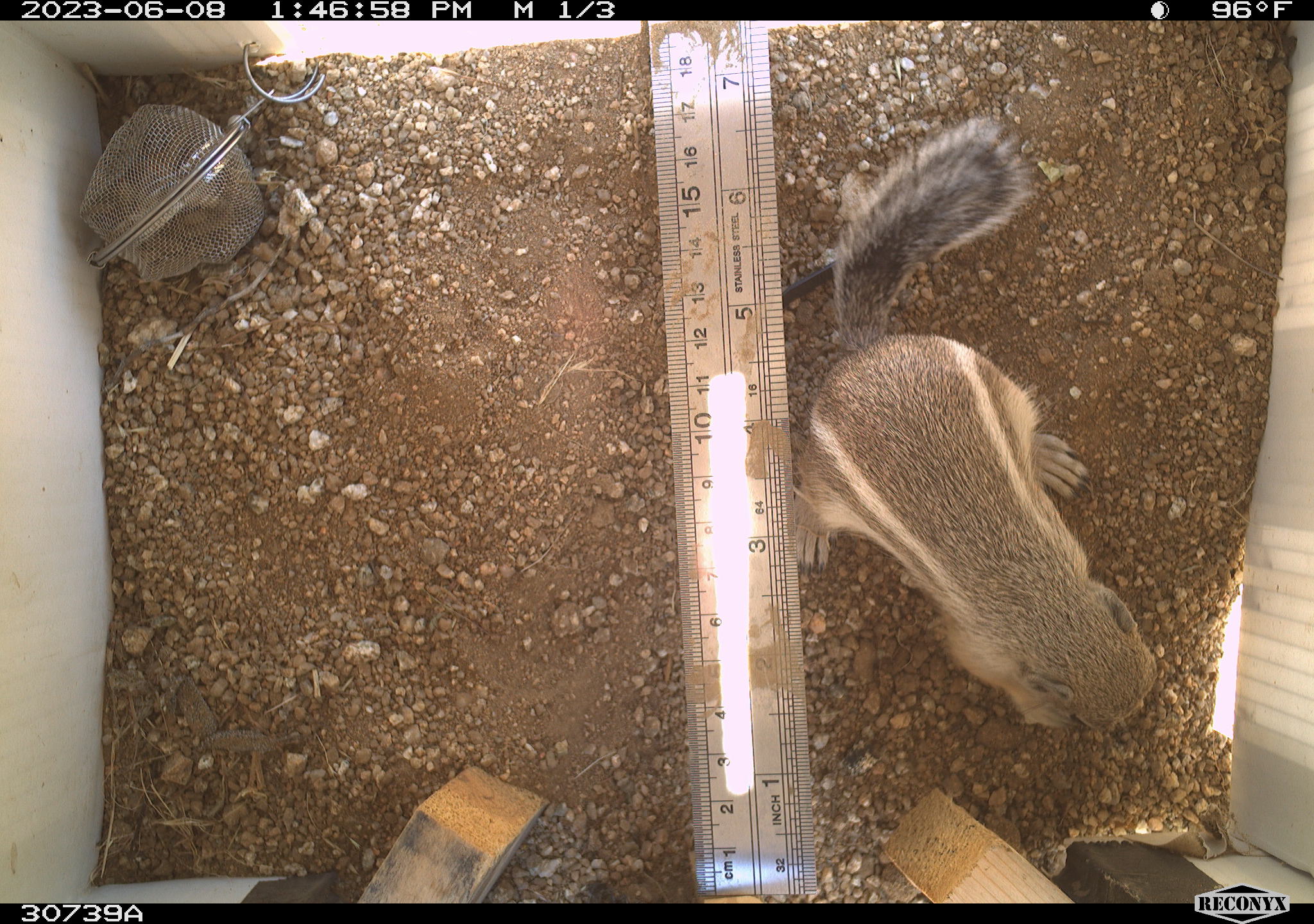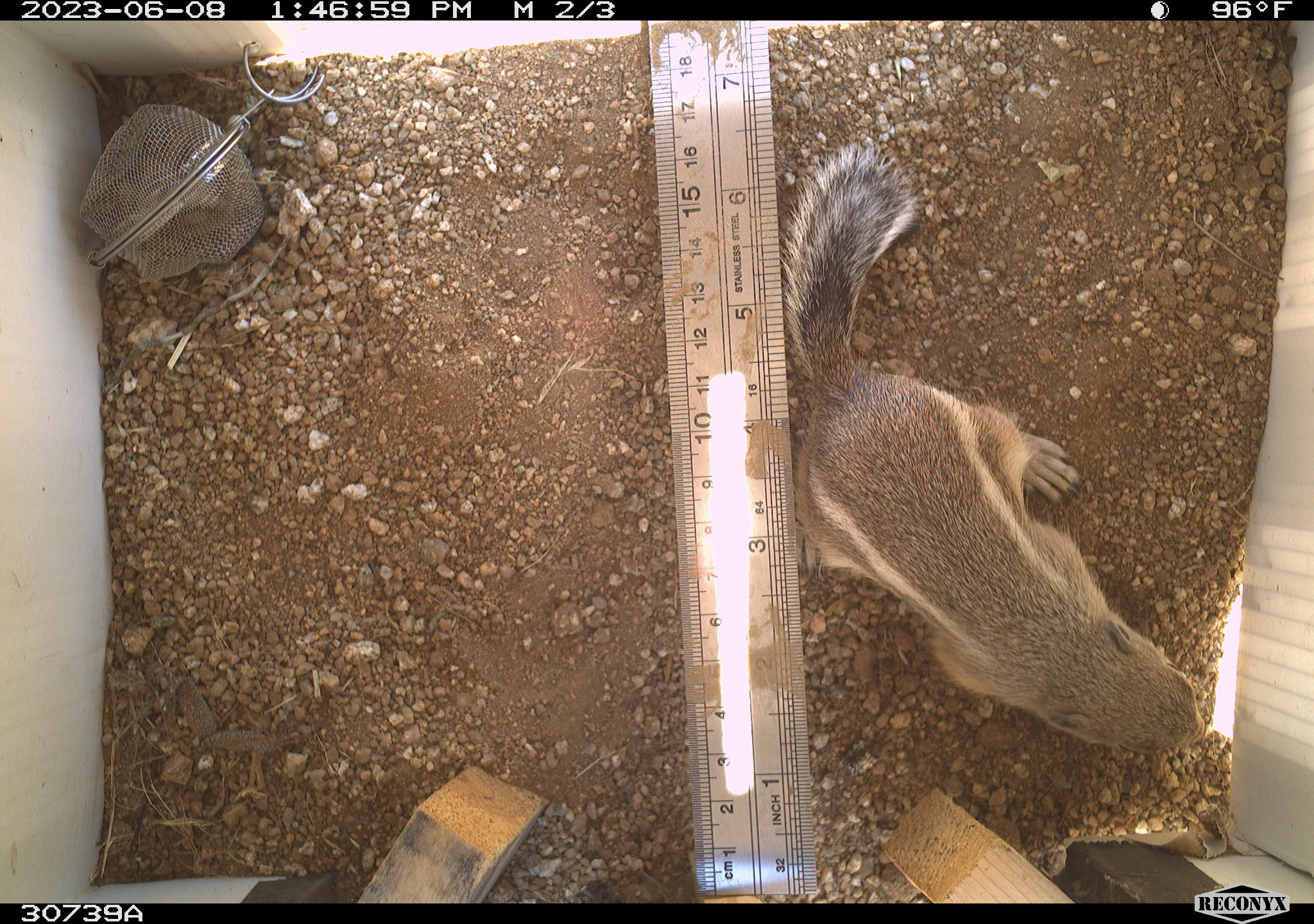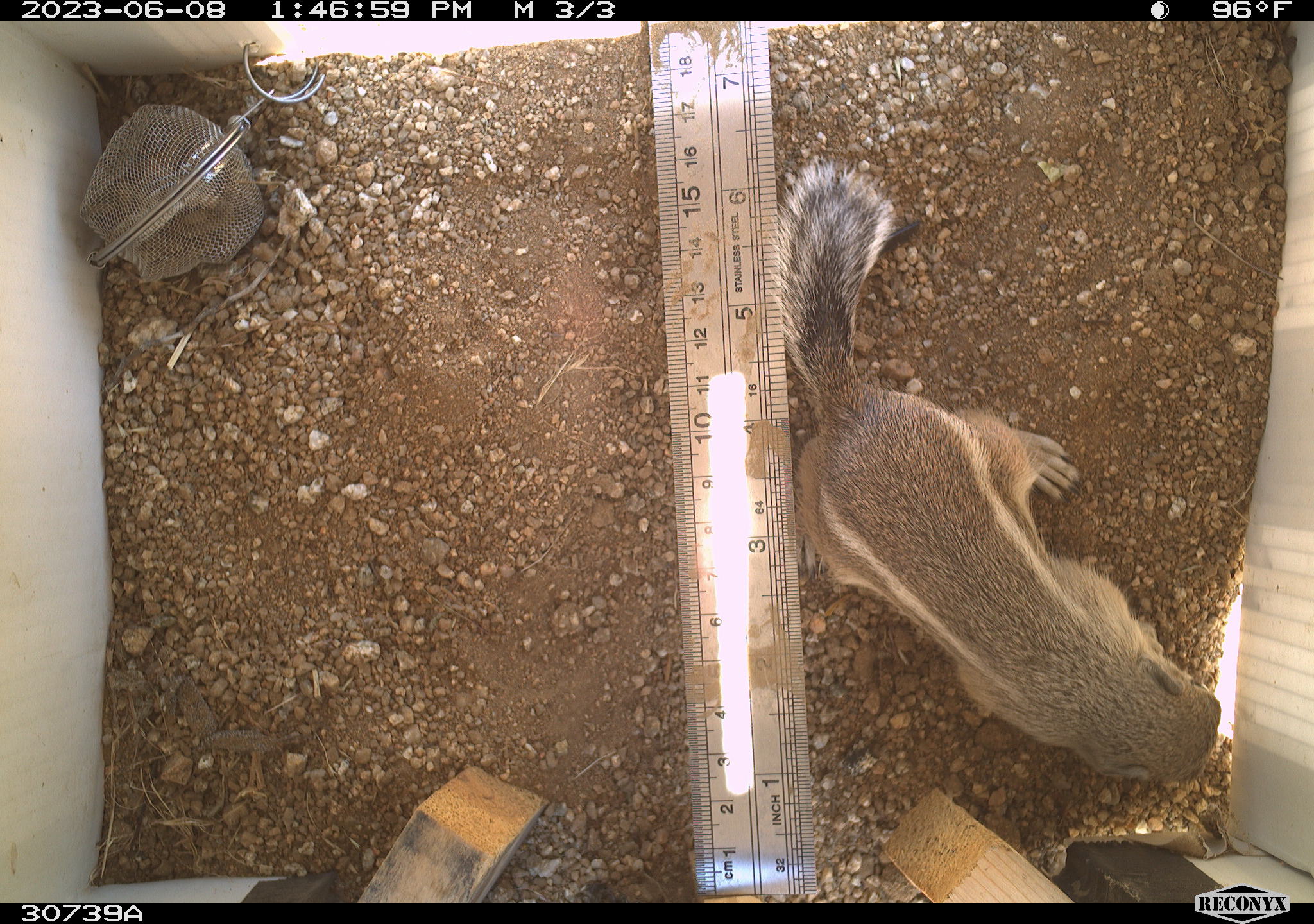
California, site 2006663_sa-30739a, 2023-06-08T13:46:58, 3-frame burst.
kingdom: Animalia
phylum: Chordata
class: Mammalia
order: Rodentia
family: Sciuridae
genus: Ammospermophilus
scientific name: Ammospermophilus leucurus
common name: white-tailed antelope squirrel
White-tailed antelope squirrel (Ammospermophilus leucurus).